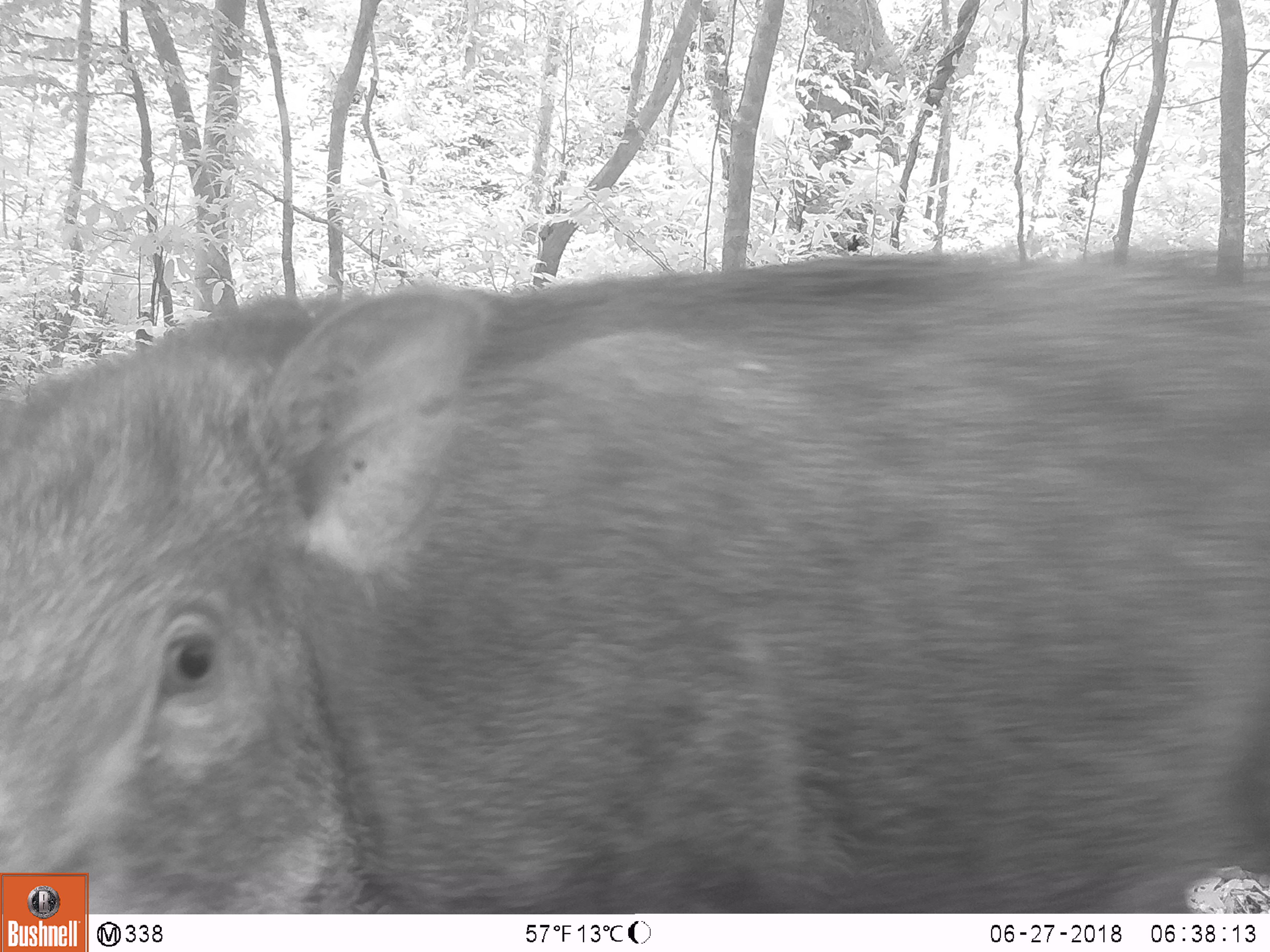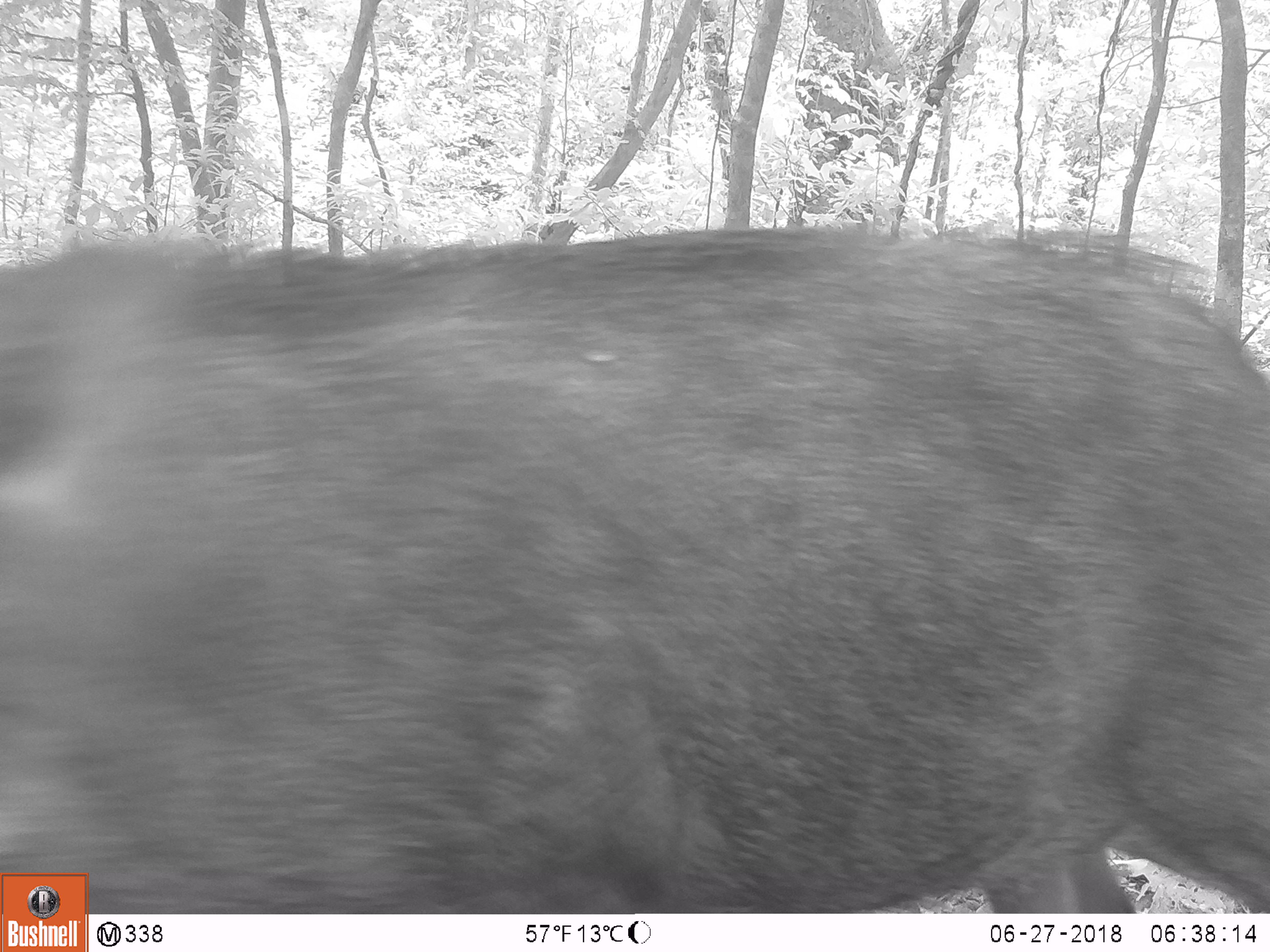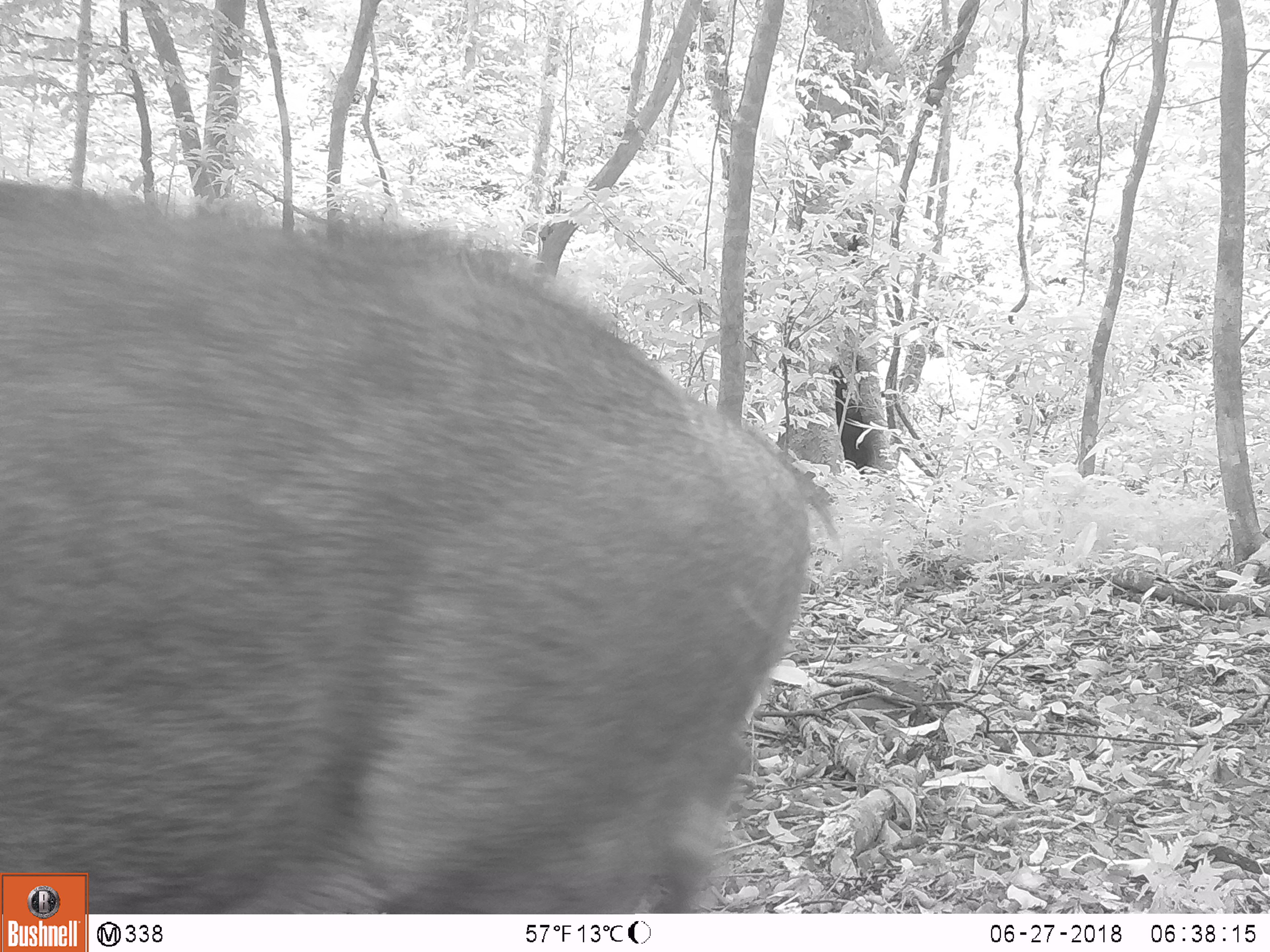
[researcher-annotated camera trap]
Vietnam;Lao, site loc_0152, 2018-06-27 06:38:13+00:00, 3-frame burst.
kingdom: Animalia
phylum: Chordata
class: Mammalia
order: Artiodactyla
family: Suidae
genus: Sus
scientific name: Sus scrofa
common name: eurasian wild pig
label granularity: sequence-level